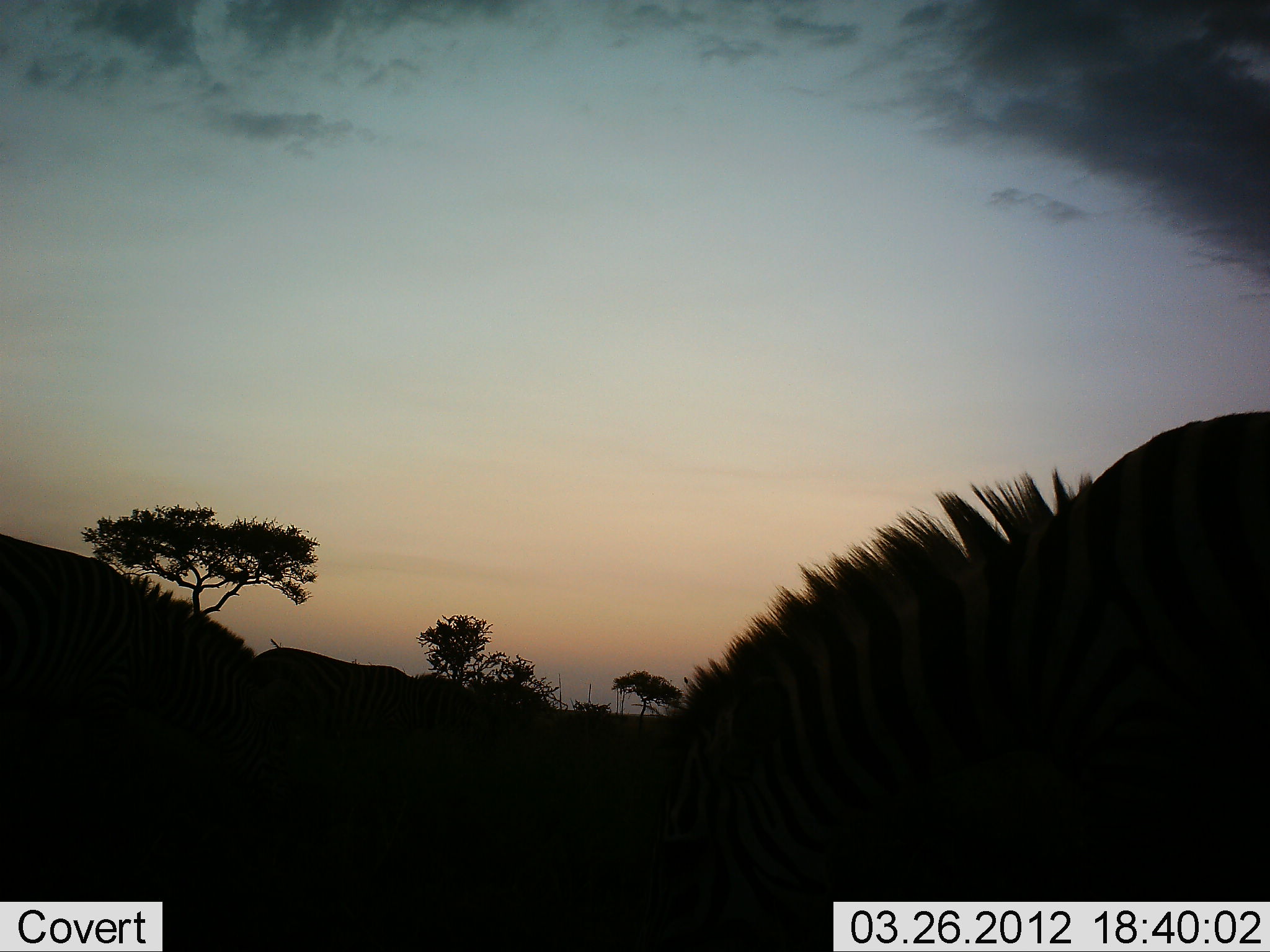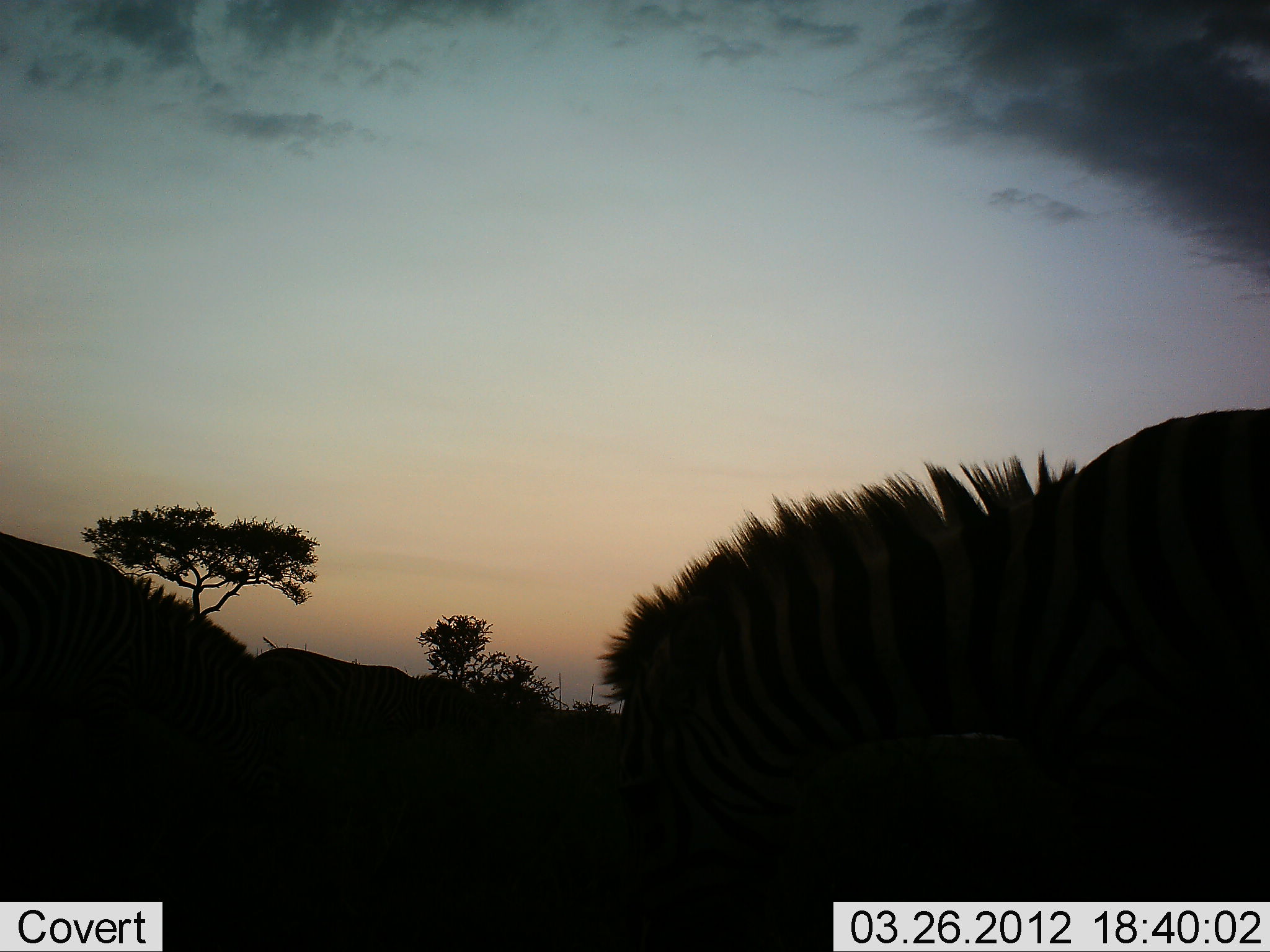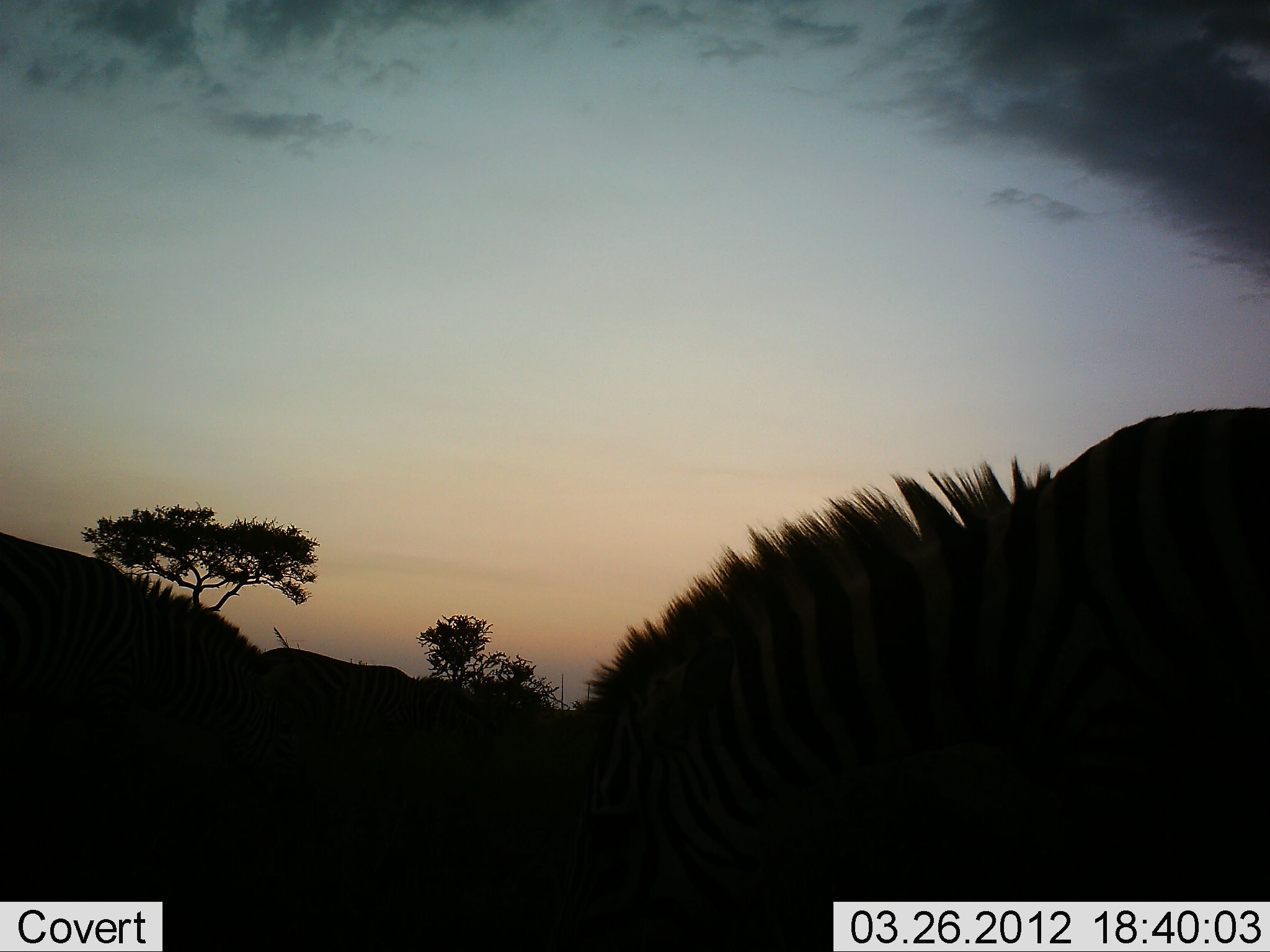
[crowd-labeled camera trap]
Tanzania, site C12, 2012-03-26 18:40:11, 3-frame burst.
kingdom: Animalia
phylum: Chordata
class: Mammalia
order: Perissodactyla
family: Equidae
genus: Equus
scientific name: Equus quagga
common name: plains zebra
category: zebra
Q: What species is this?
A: Zebra (plains zebra) (Equus quagga).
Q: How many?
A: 2.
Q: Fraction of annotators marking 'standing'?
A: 29%.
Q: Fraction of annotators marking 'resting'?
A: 0%.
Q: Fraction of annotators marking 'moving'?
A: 7%.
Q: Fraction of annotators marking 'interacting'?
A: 0%.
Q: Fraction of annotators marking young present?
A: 0%.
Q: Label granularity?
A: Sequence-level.